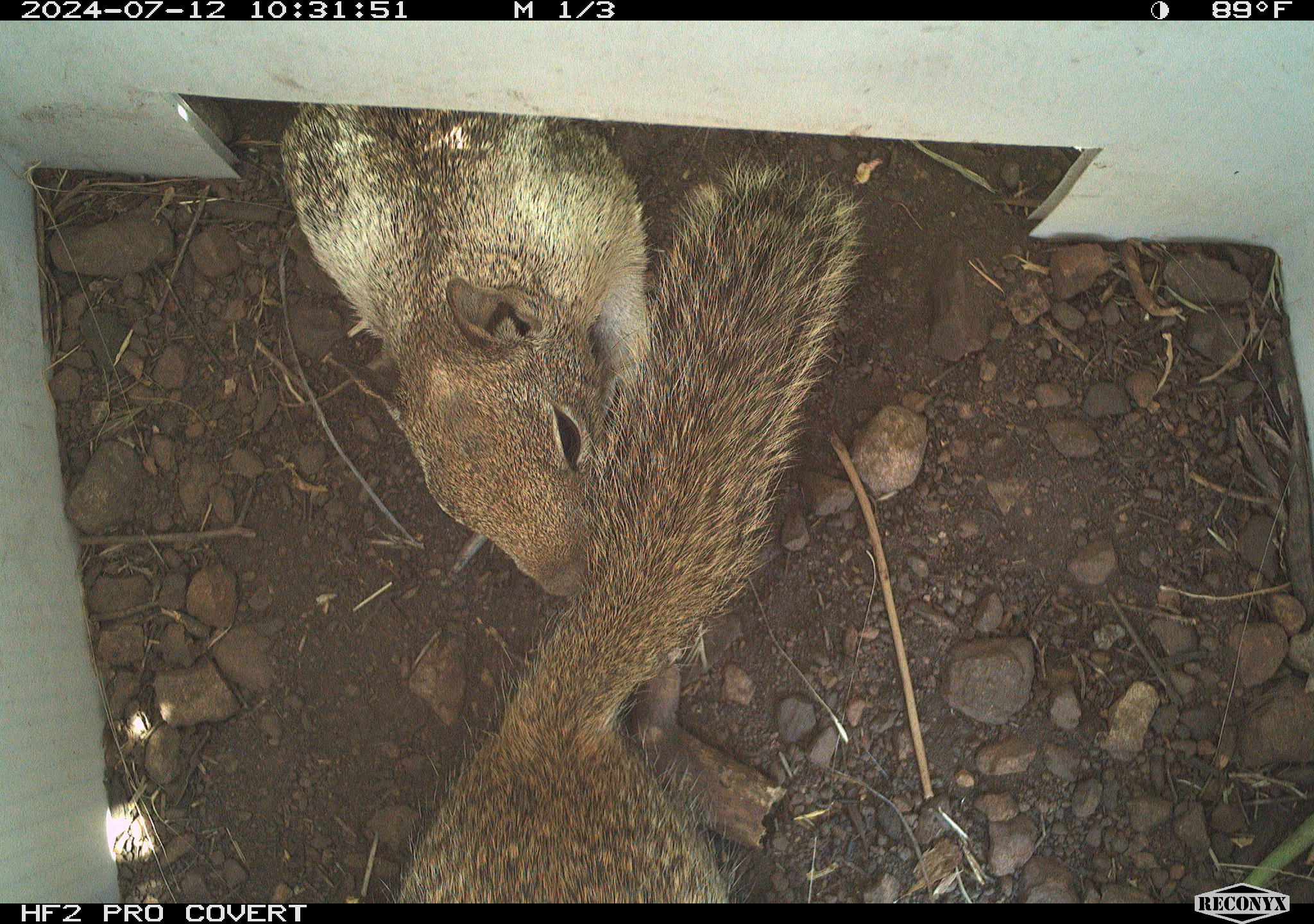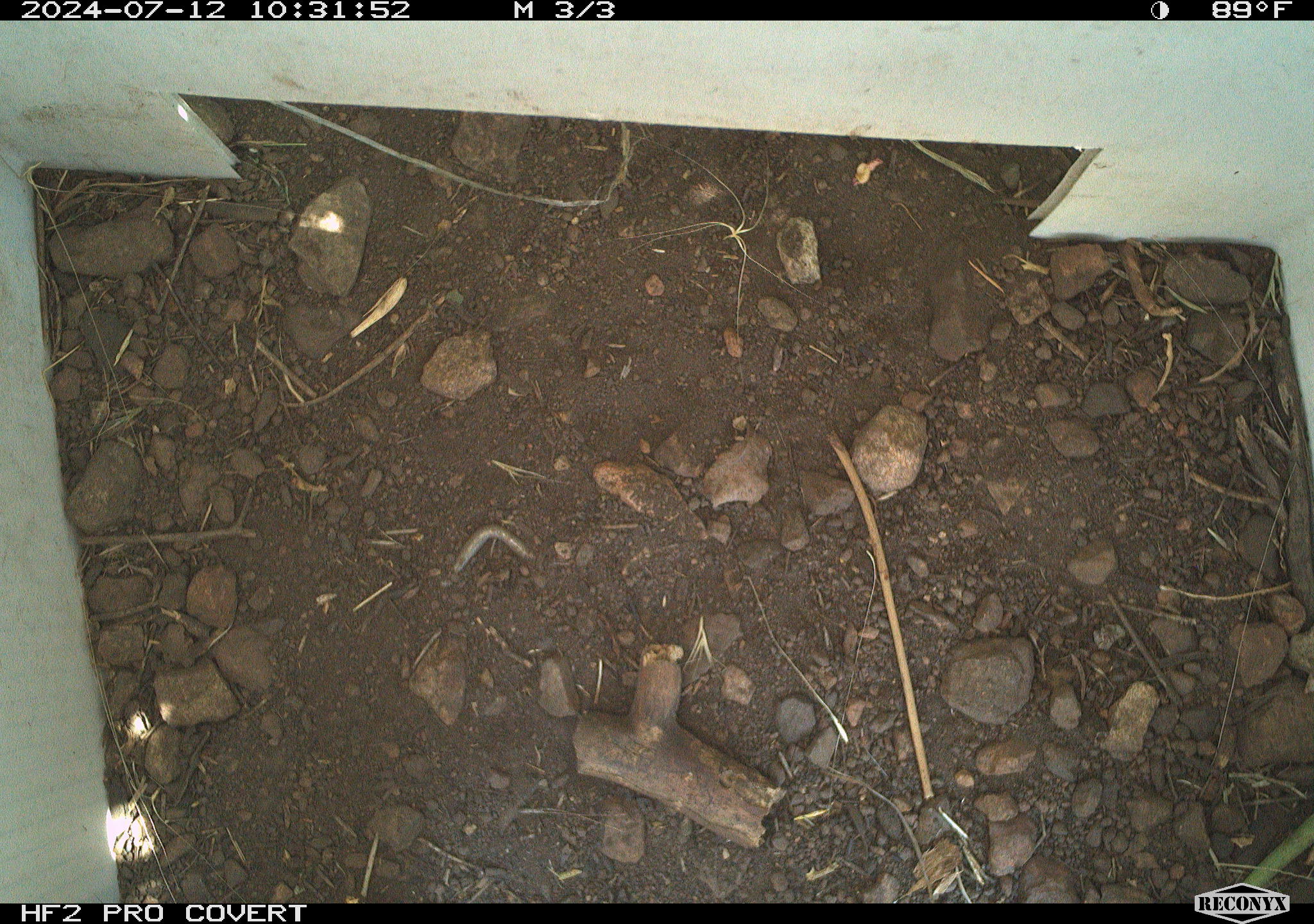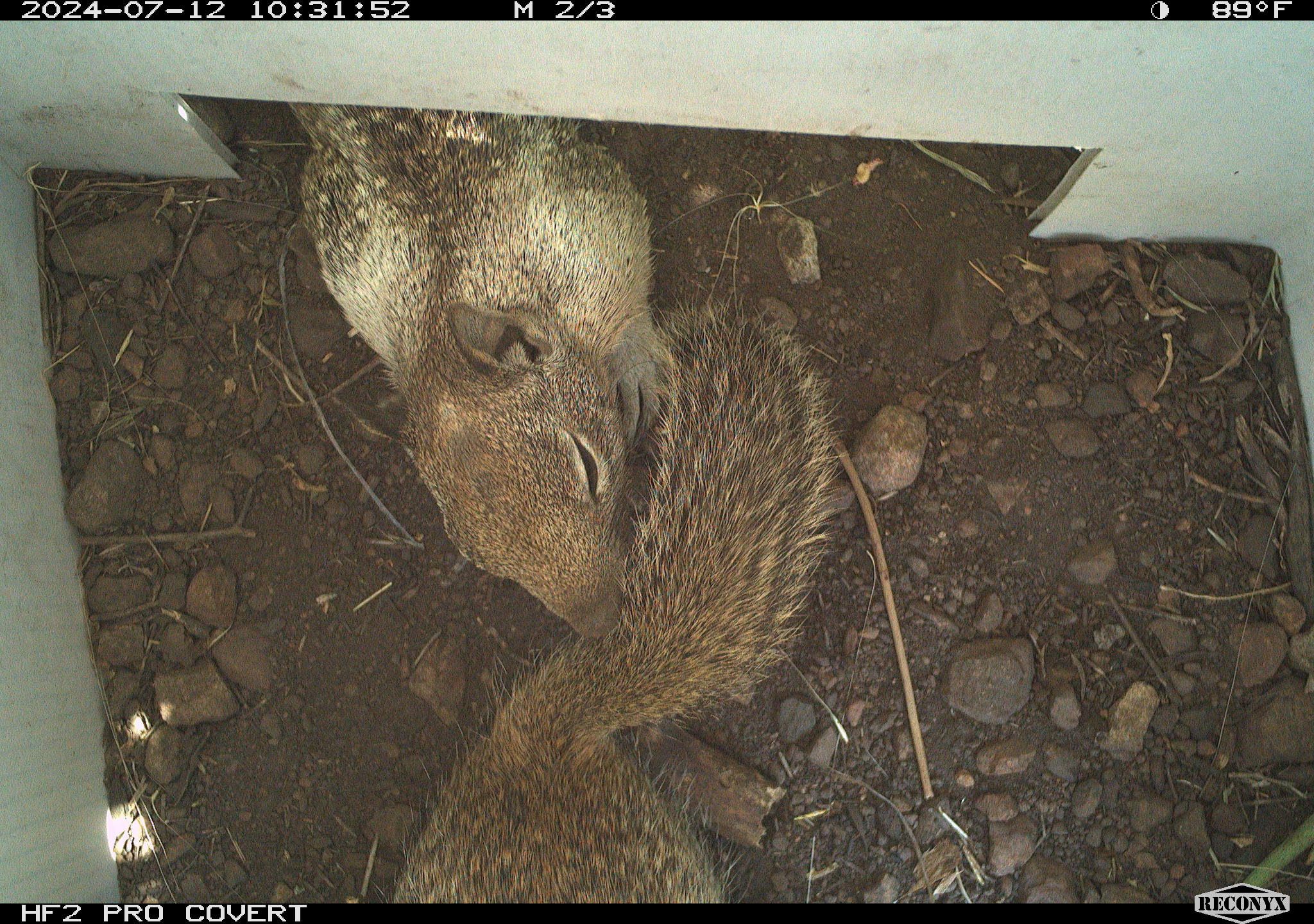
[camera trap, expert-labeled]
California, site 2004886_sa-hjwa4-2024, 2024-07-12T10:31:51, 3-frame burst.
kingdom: Animalia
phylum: Chordata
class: Mammalia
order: Rodentia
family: Sciuridae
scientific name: Sciuridae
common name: squirrels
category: sciuridae family